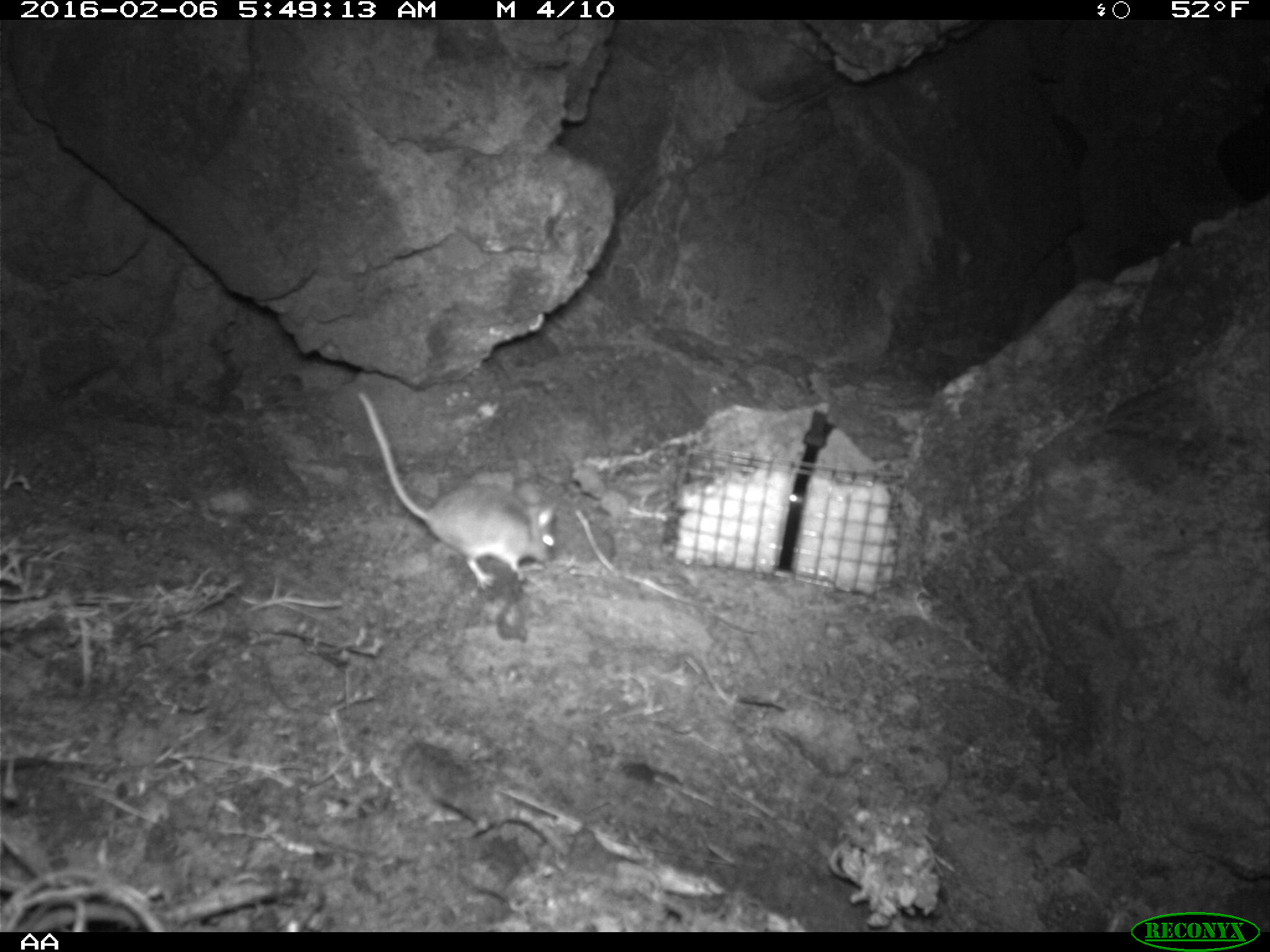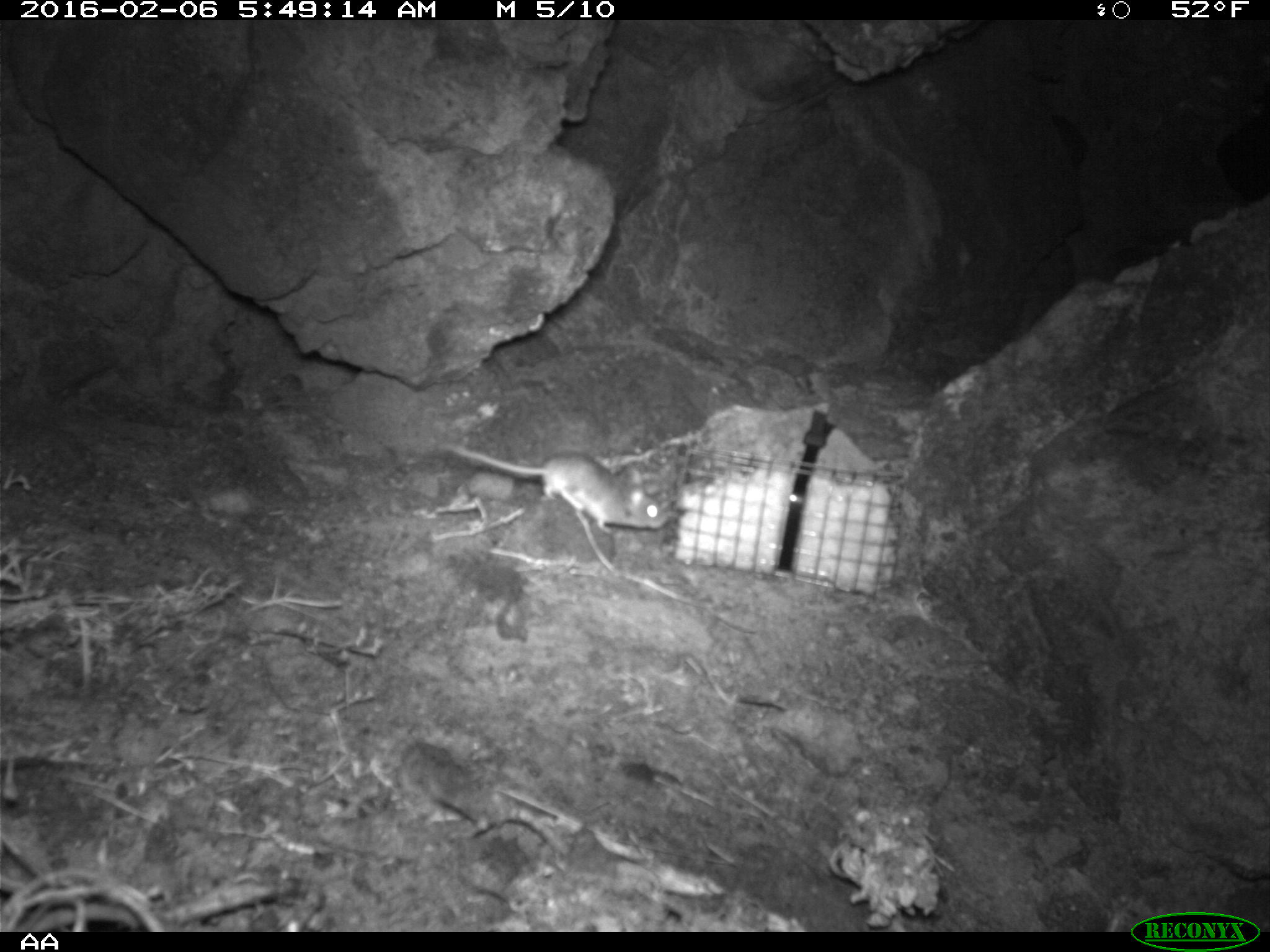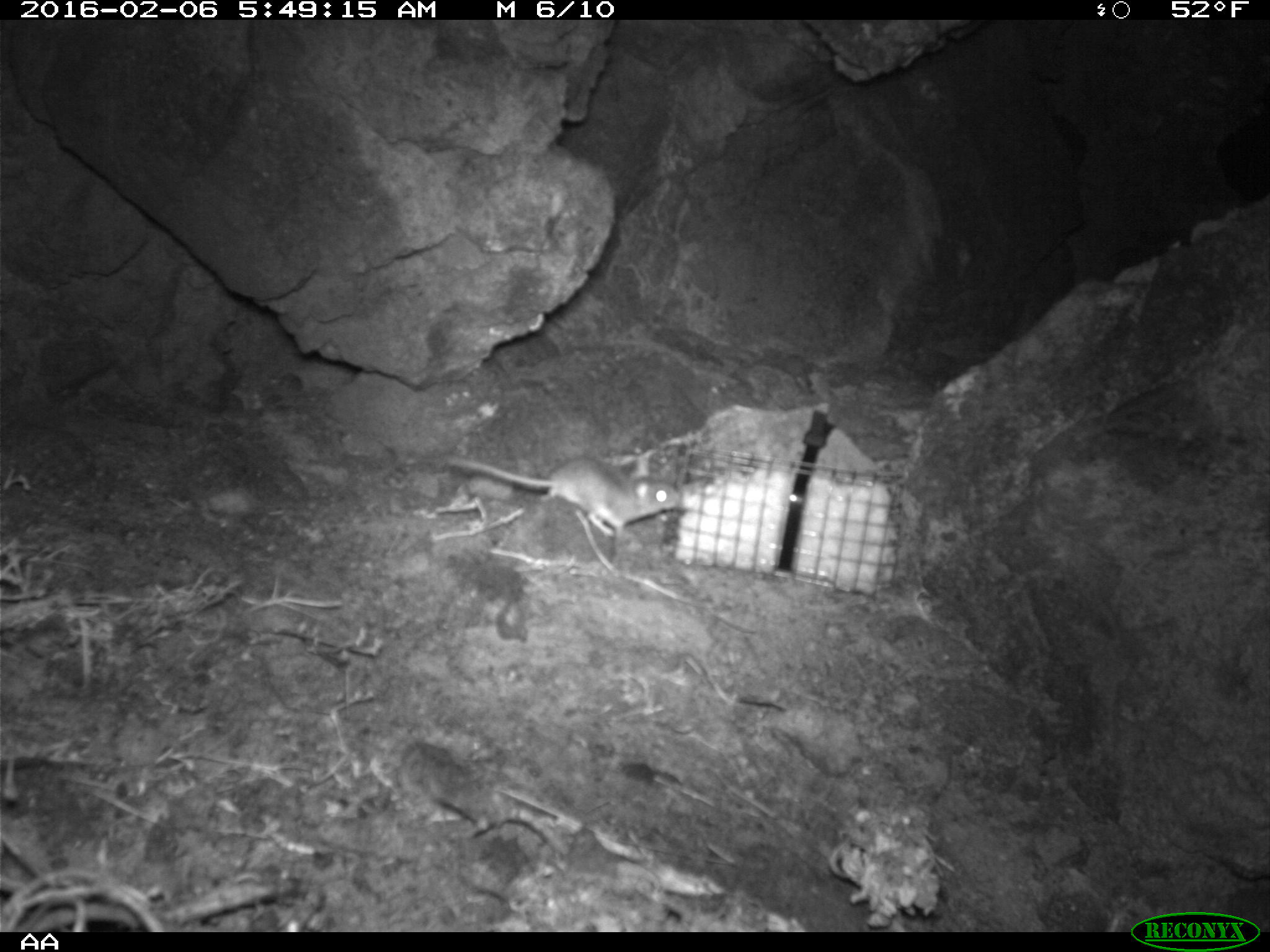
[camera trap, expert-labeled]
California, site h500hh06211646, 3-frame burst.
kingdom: Animalia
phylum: Chordata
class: Mammalia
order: Rodentia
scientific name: Rodentia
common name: rodent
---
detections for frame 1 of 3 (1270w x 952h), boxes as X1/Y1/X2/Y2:
rodent: 357/390/554/589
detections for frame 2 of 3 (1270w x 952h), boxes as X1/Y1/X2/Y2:
rodent: 439/440/668/536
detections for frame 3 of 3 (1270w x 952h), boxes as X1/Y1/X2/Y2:
rodent: 439/456/682/553